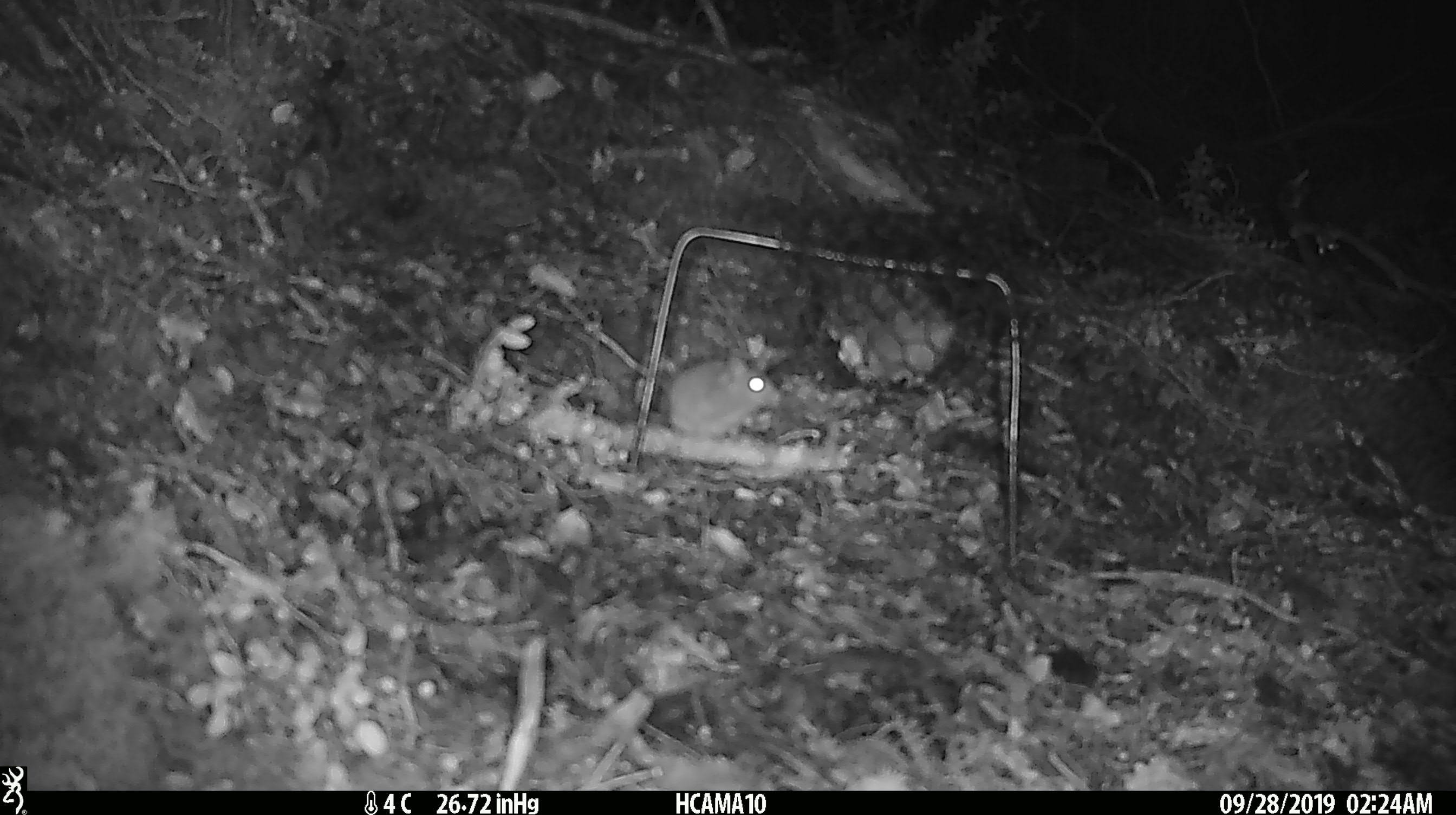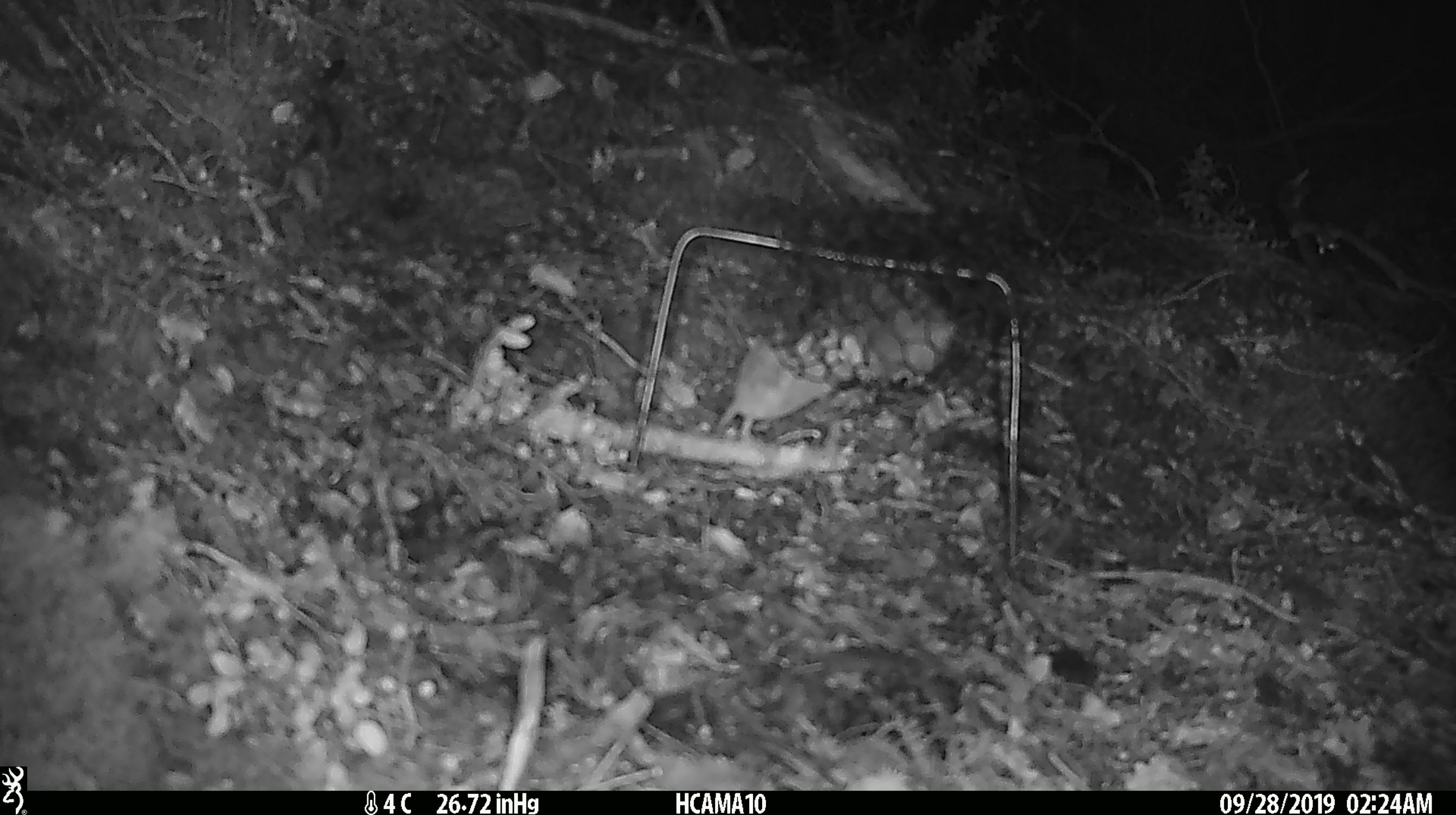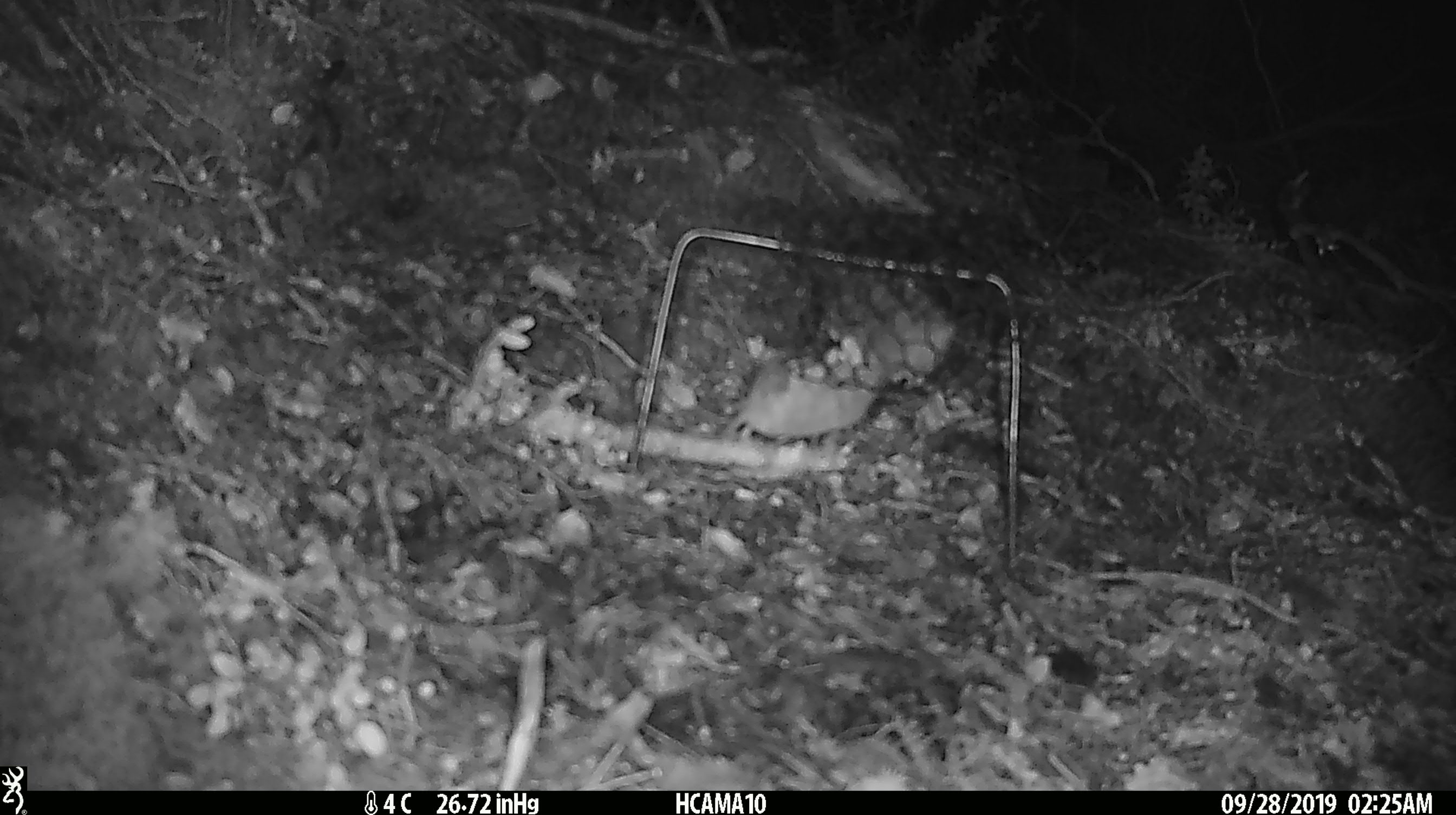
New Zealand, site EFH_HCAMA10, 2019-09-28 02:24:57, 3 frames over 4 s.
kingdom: Animalia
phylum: Chordata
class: Mammalia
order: Rodentia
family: Muridae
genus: Mus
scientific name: Mus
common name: mouse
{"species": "mouse (Mus)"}